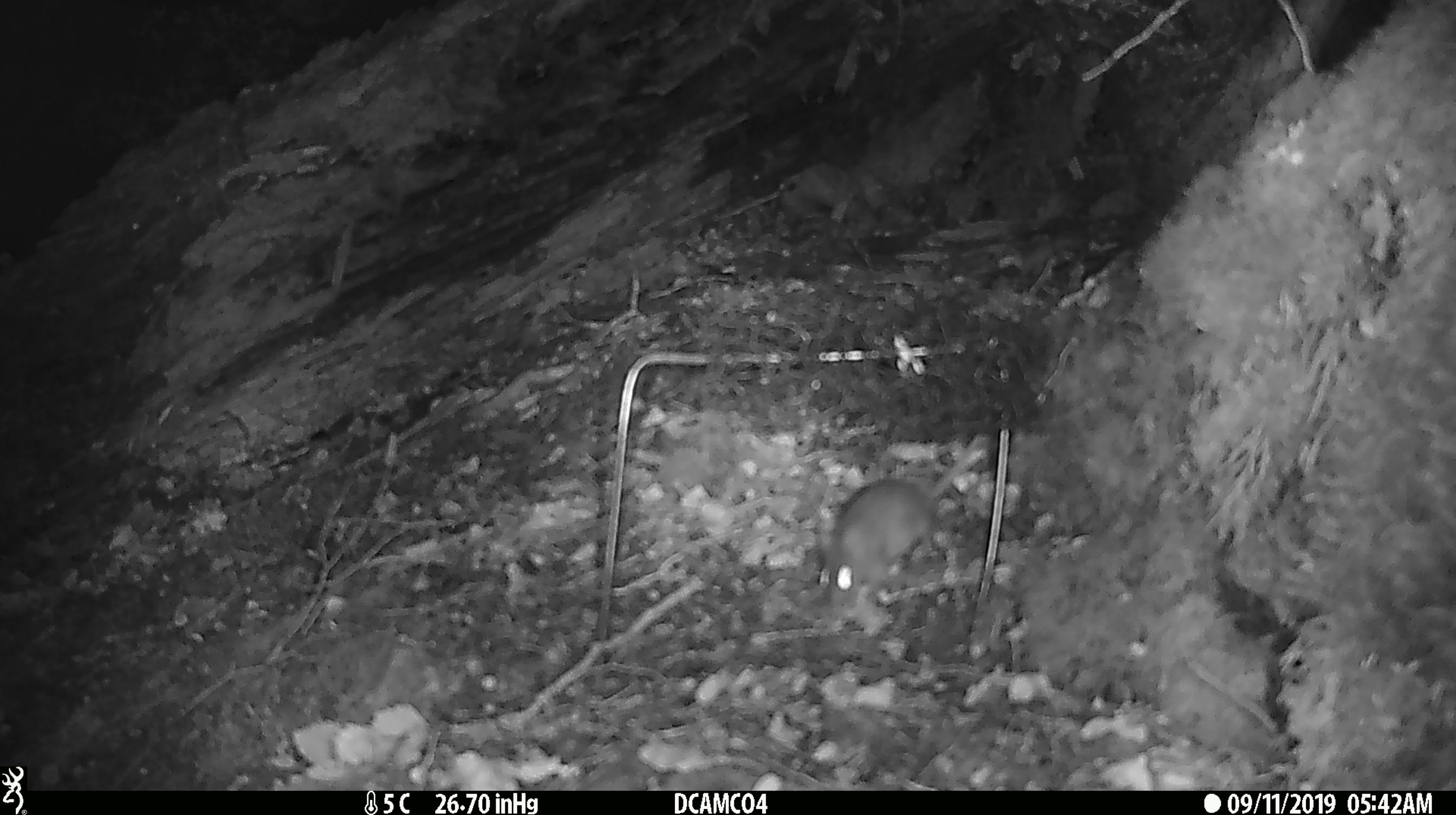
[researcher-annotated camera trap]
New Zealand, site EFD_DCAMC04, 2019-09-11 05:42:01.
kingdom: Animalia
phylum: Chordata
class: Mammalia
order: Rodentia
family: Muridae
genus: Mus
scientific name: Mus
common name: mouse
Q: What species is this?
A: Mouse (Mus).